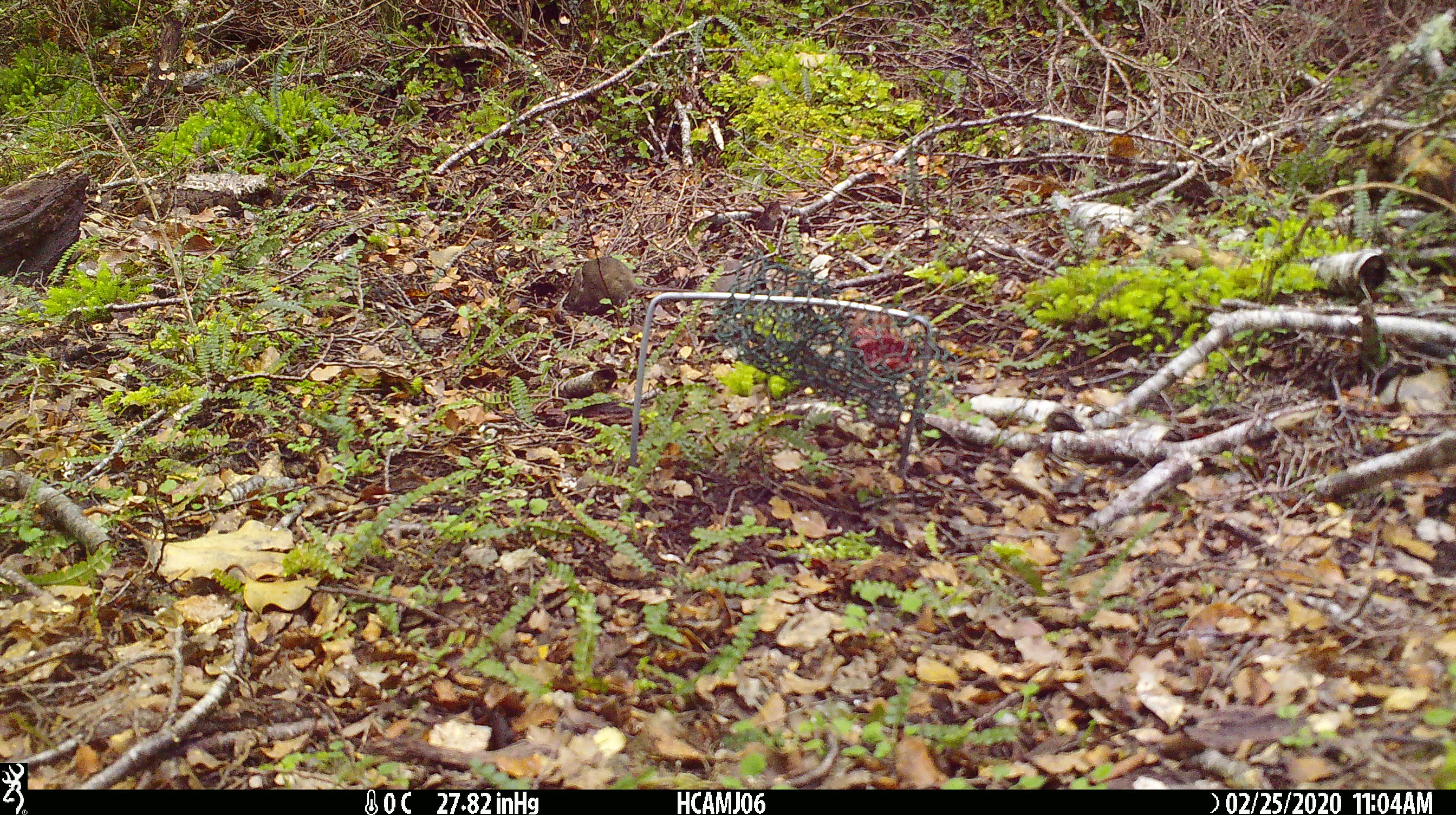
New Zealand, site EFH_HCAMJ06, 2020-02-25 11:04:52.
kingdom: Animalia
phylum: Chordata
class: Mammalia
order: Rodentia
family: Muridae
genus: Mus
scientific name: Mus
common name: mouse